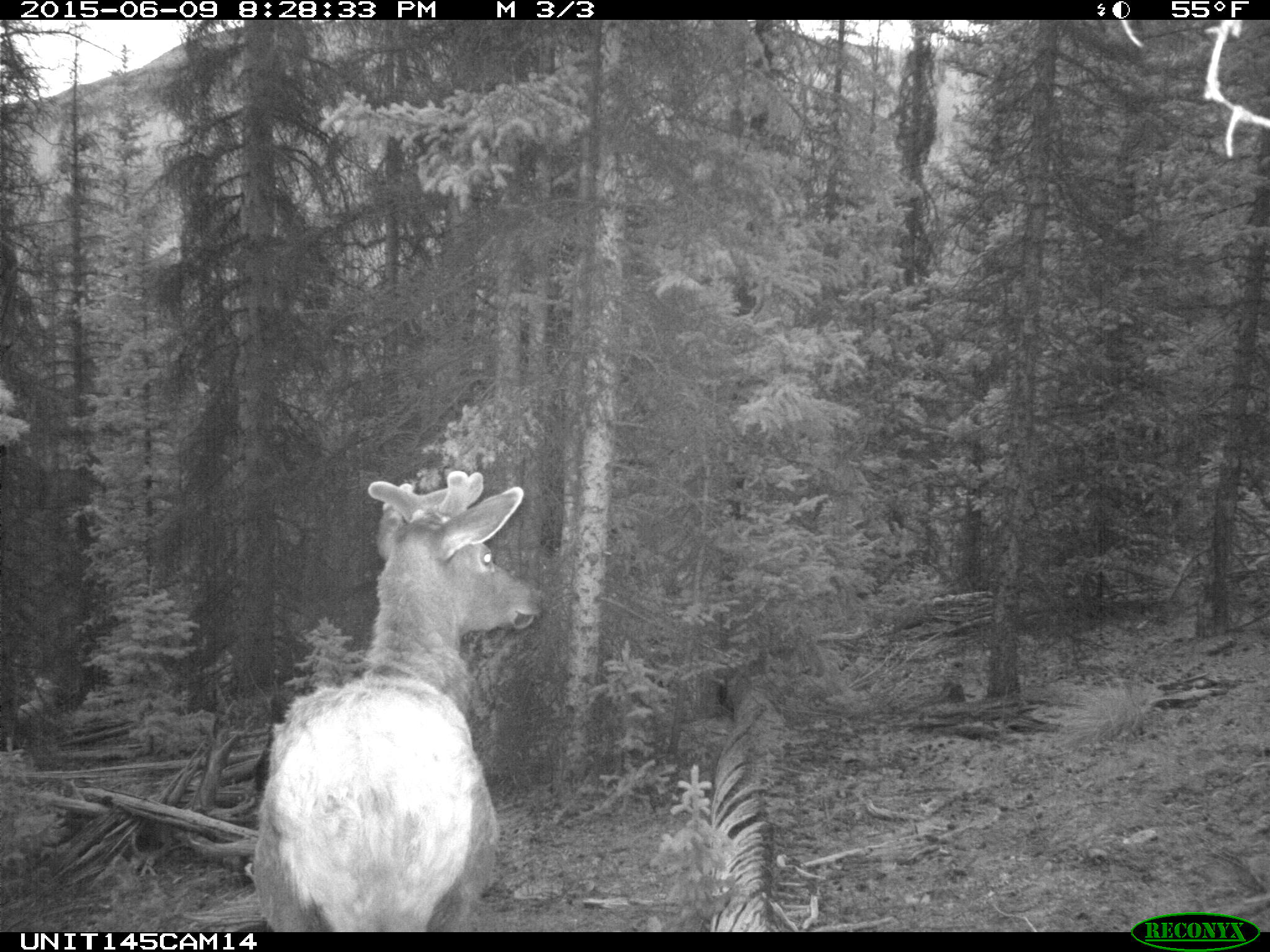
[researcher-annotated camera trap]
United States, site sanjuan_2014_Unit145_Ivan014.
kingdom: Animalia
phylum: Chordata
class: Mammalia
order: Artiodactyla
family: Cervidae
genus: Cervus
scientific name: Cervus elaphus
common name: red deer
Cervus elaphus (red deer).